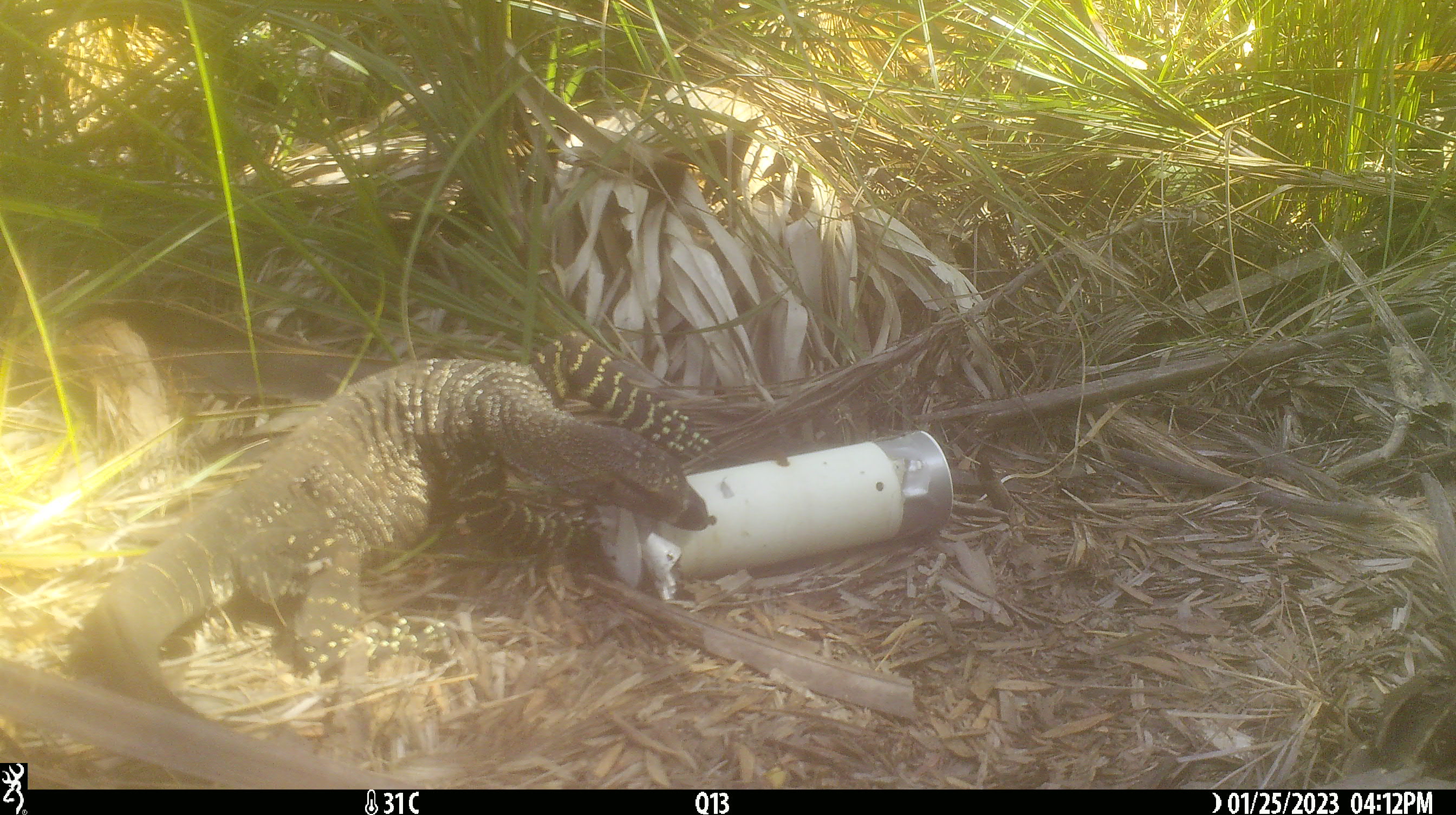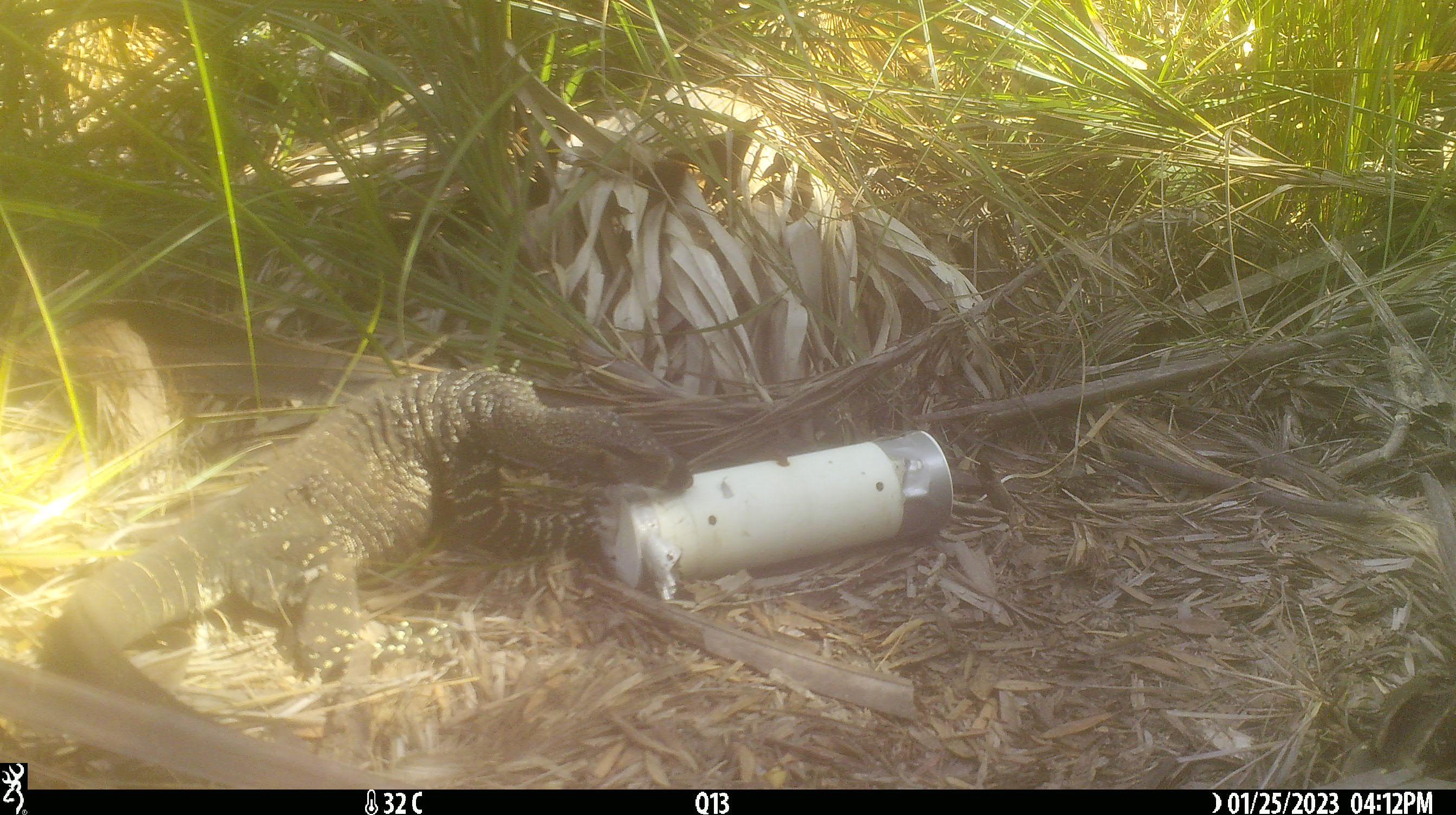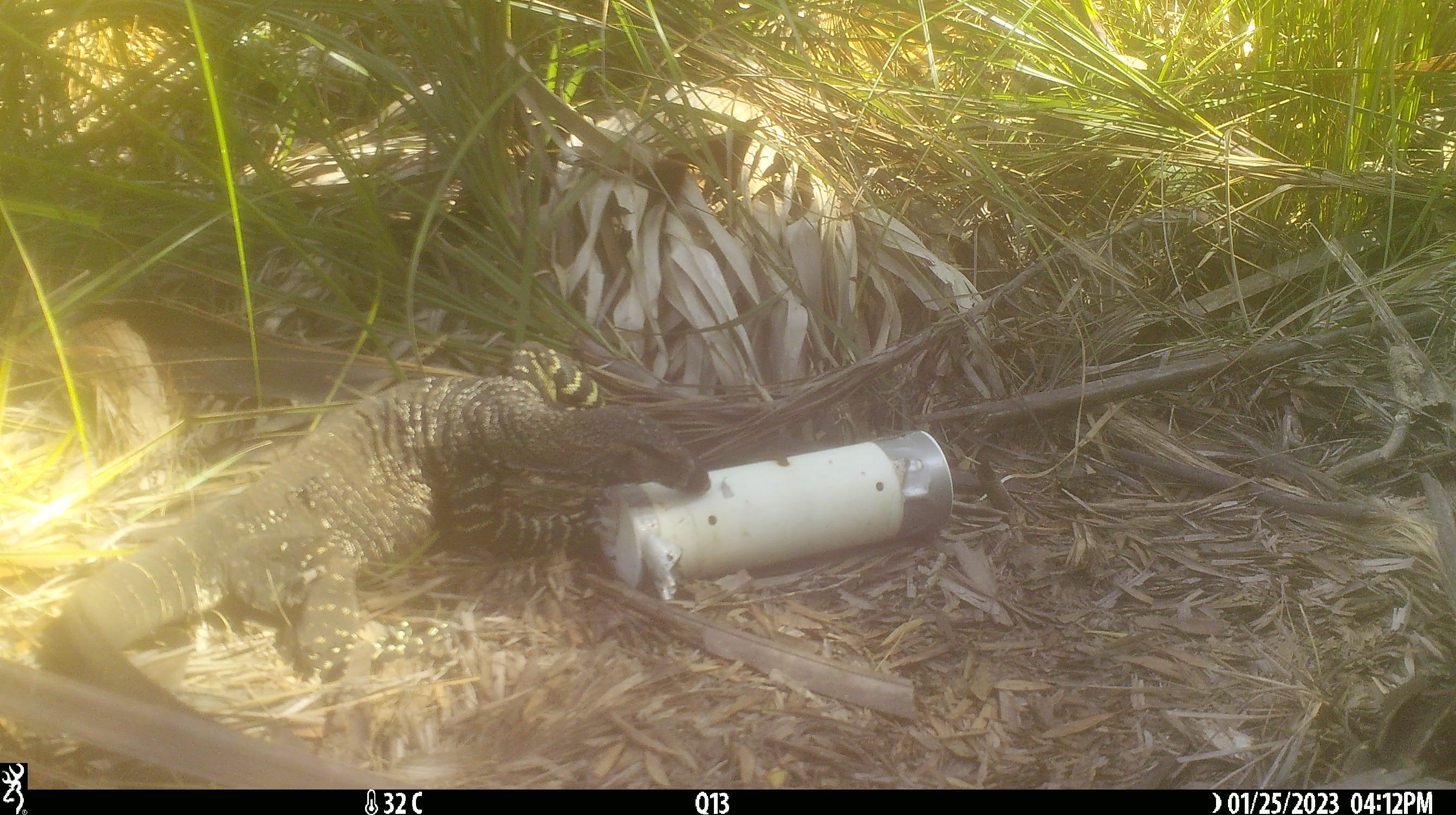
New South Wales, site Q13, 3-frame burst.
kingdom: Animalia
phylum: Chordata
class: Reptilia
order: Squamata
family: Varanidae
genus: Varanus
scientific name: Varanus varius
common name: lace monitor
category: goanna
Goanna (lace monitor) (Varanus varius).